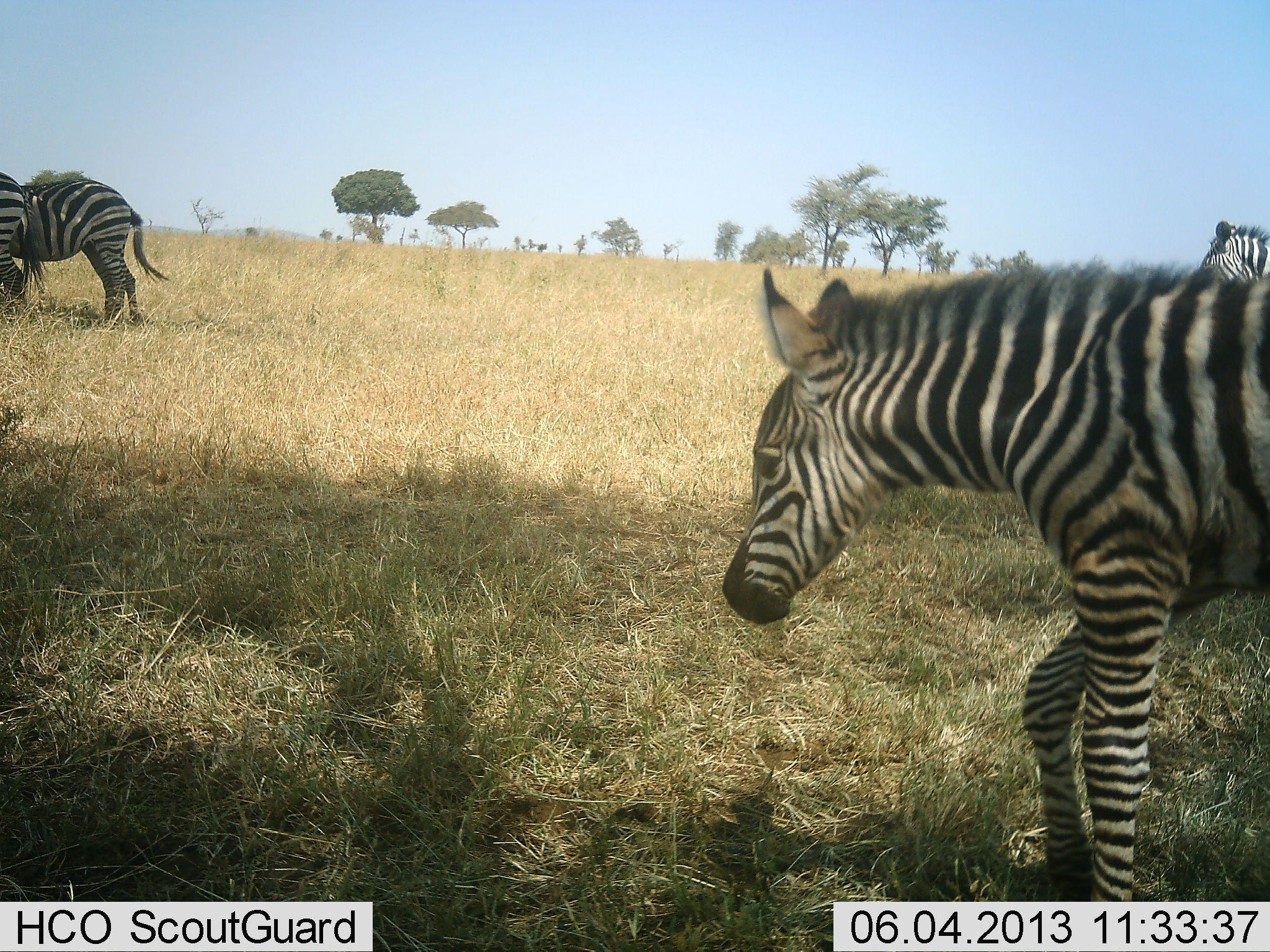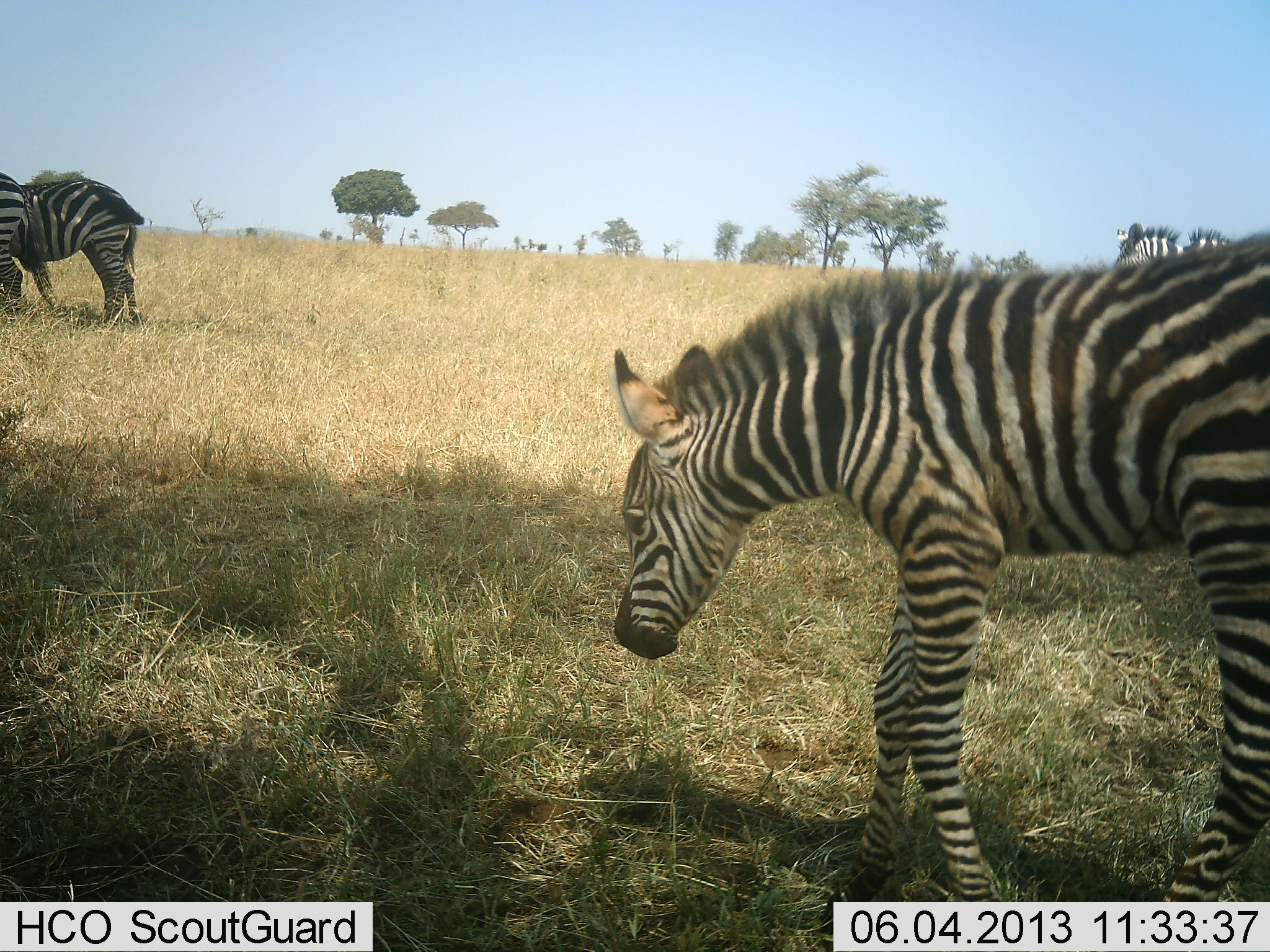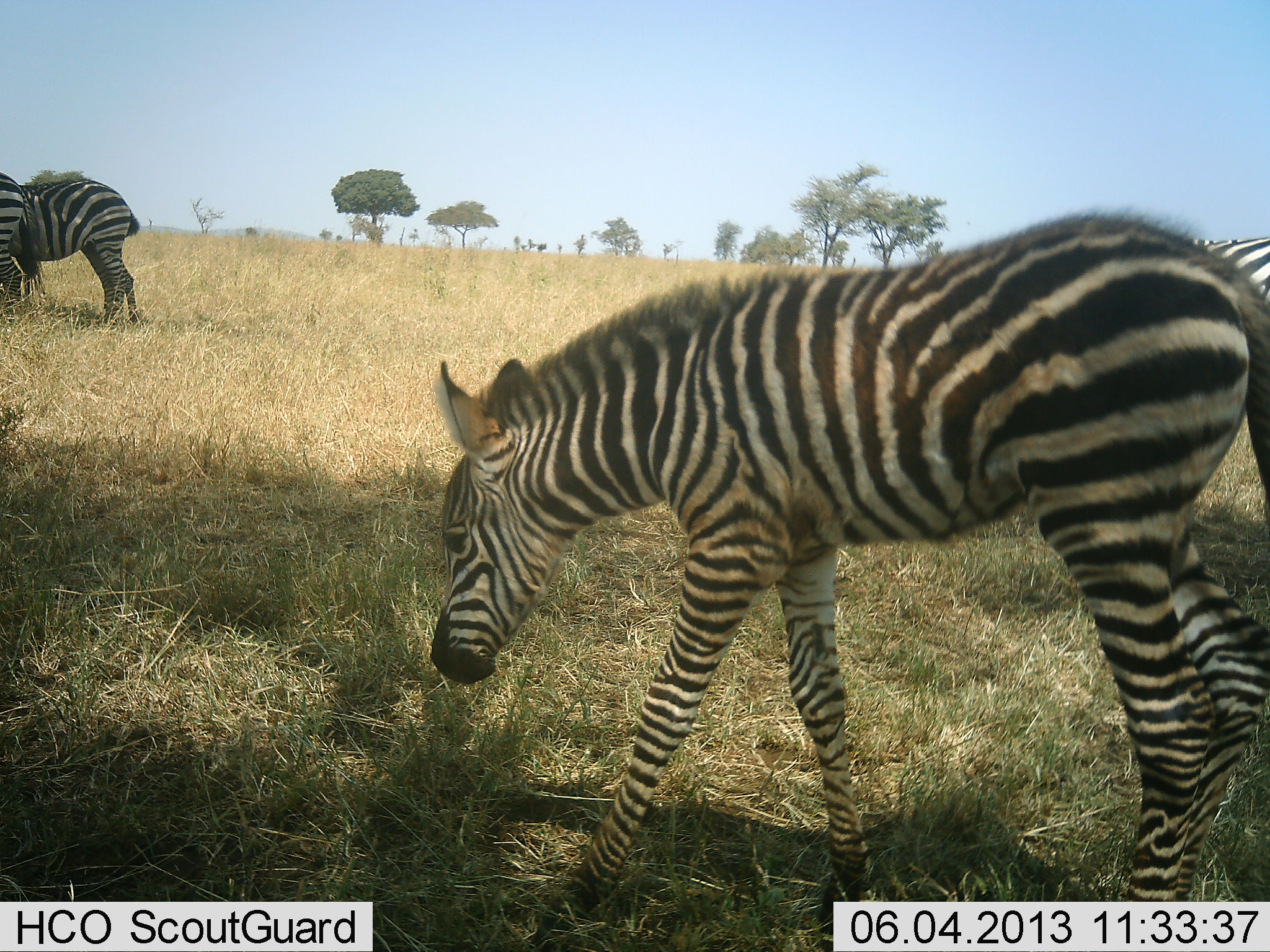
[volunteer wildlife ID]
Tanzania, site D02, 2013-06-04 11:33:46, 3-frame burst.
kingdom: Animalia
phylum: Chordata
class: Mammalia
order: Perissodactyla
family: Equidae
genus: Equus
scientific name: Equus quagga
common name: plains zebra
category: zebra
Zebra (plains zebra) (Equus quagga), count 5. Behavior (volunteer vote fractions): standing 50%, resting 0%, moving 80%, interacting 10%. Young present (vote fraction): 70%. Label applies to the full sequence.